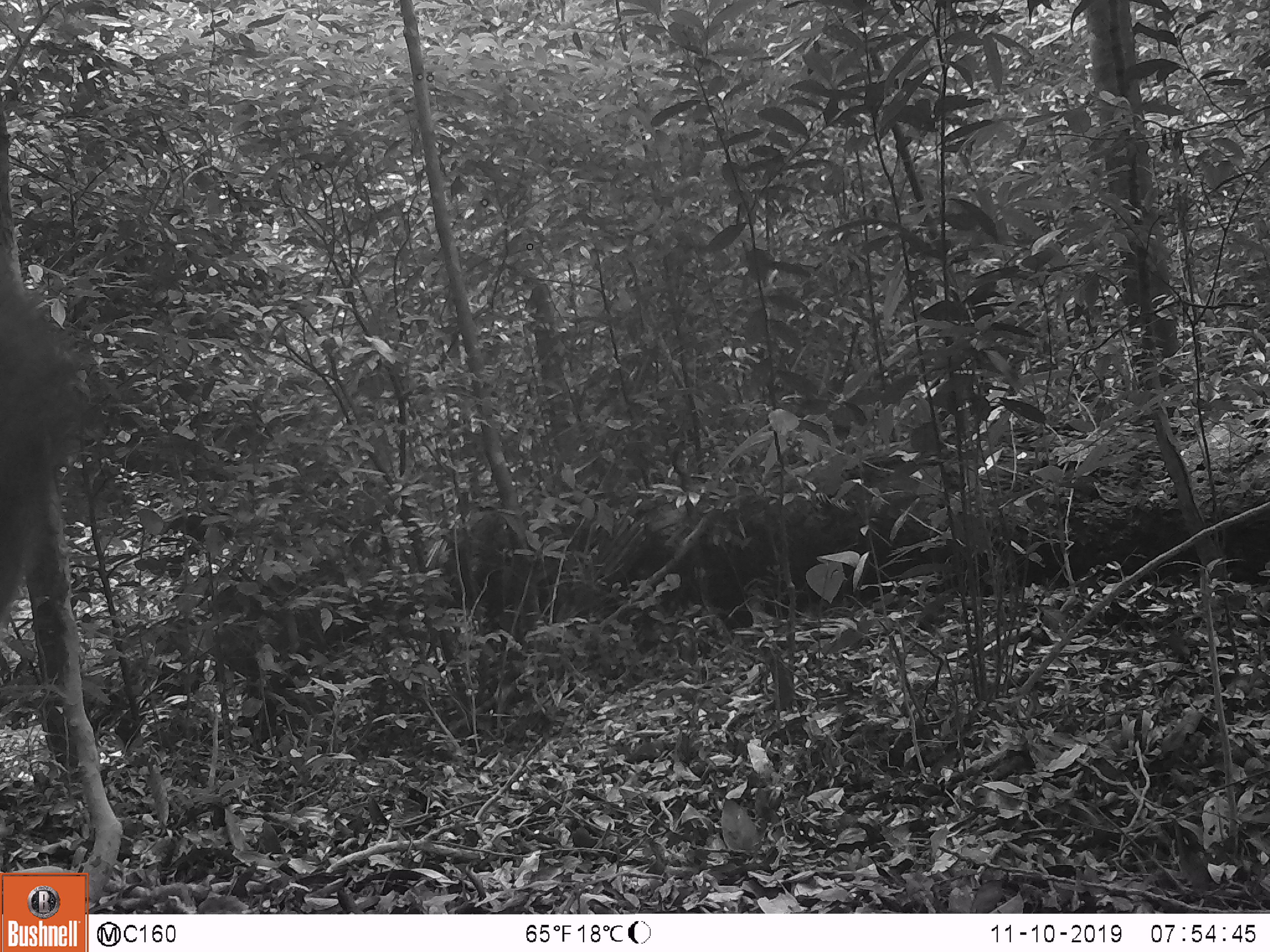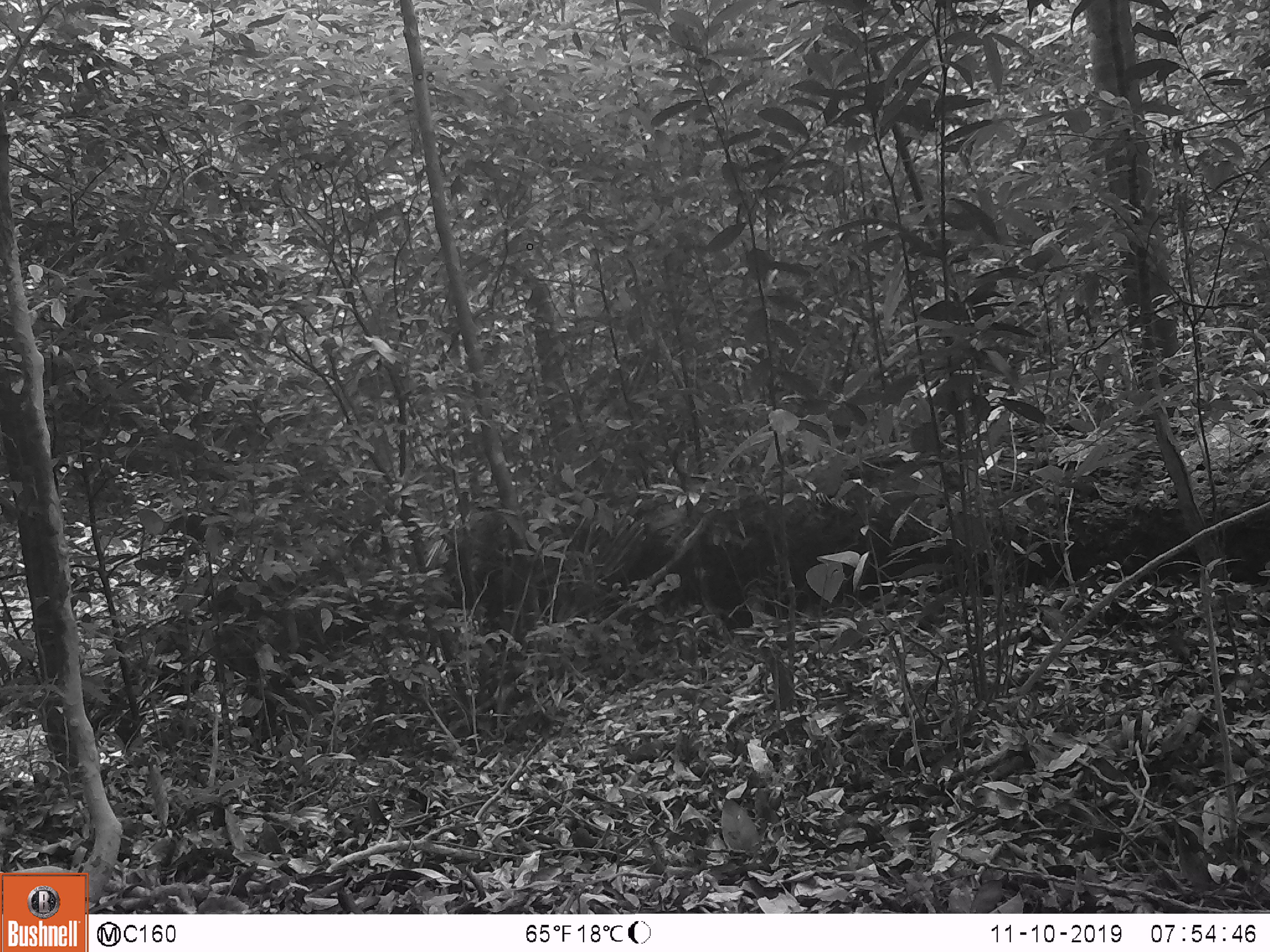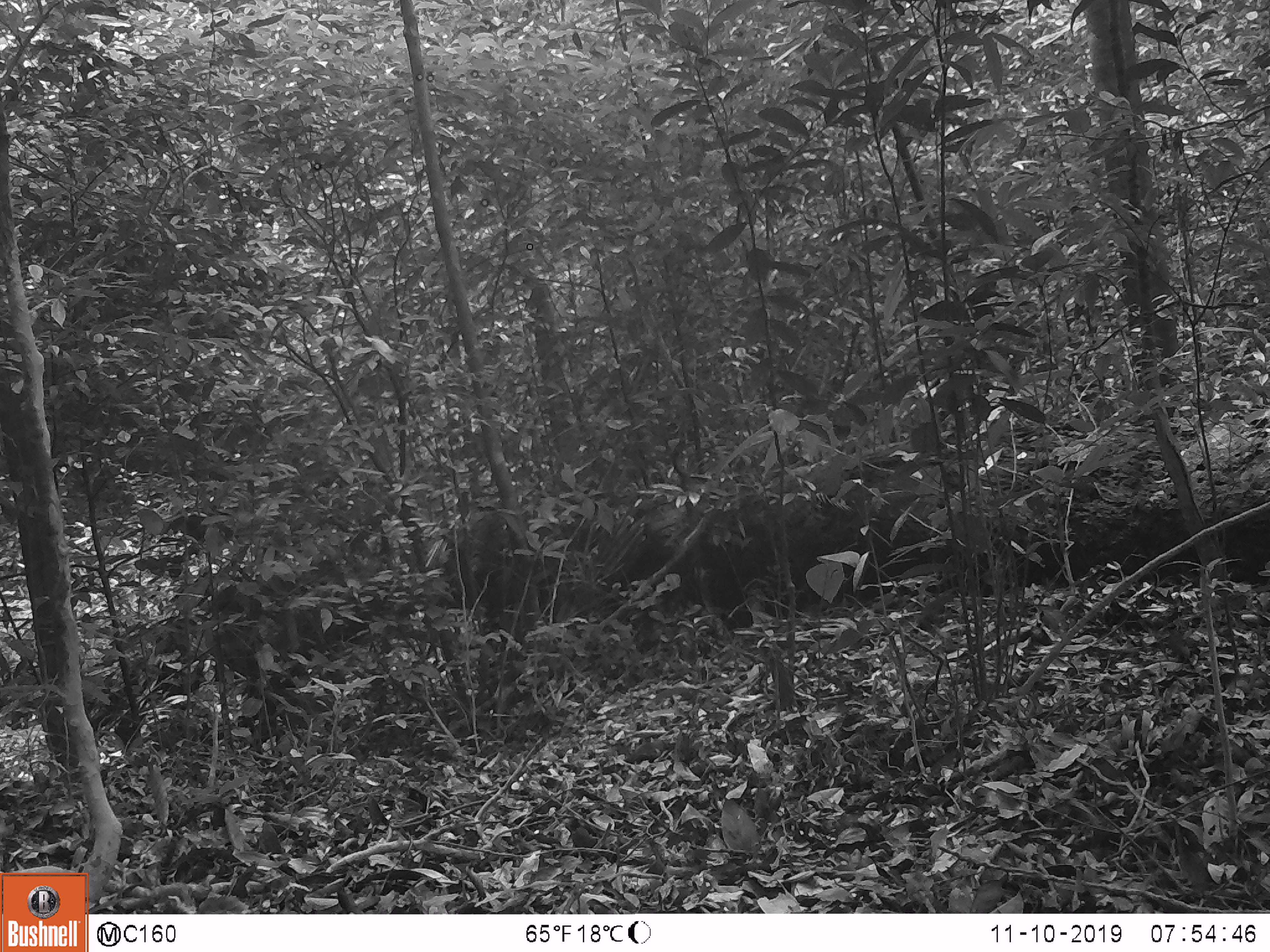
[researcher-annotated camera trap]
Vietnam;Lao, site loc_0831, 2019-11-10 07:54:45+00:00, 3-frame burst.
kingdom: Animalia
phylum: Chordata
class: Mammalia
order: Artiodactyla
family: Suidae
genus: Sus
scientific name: Sus scrofa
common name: eurasian wild pig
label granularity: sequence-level